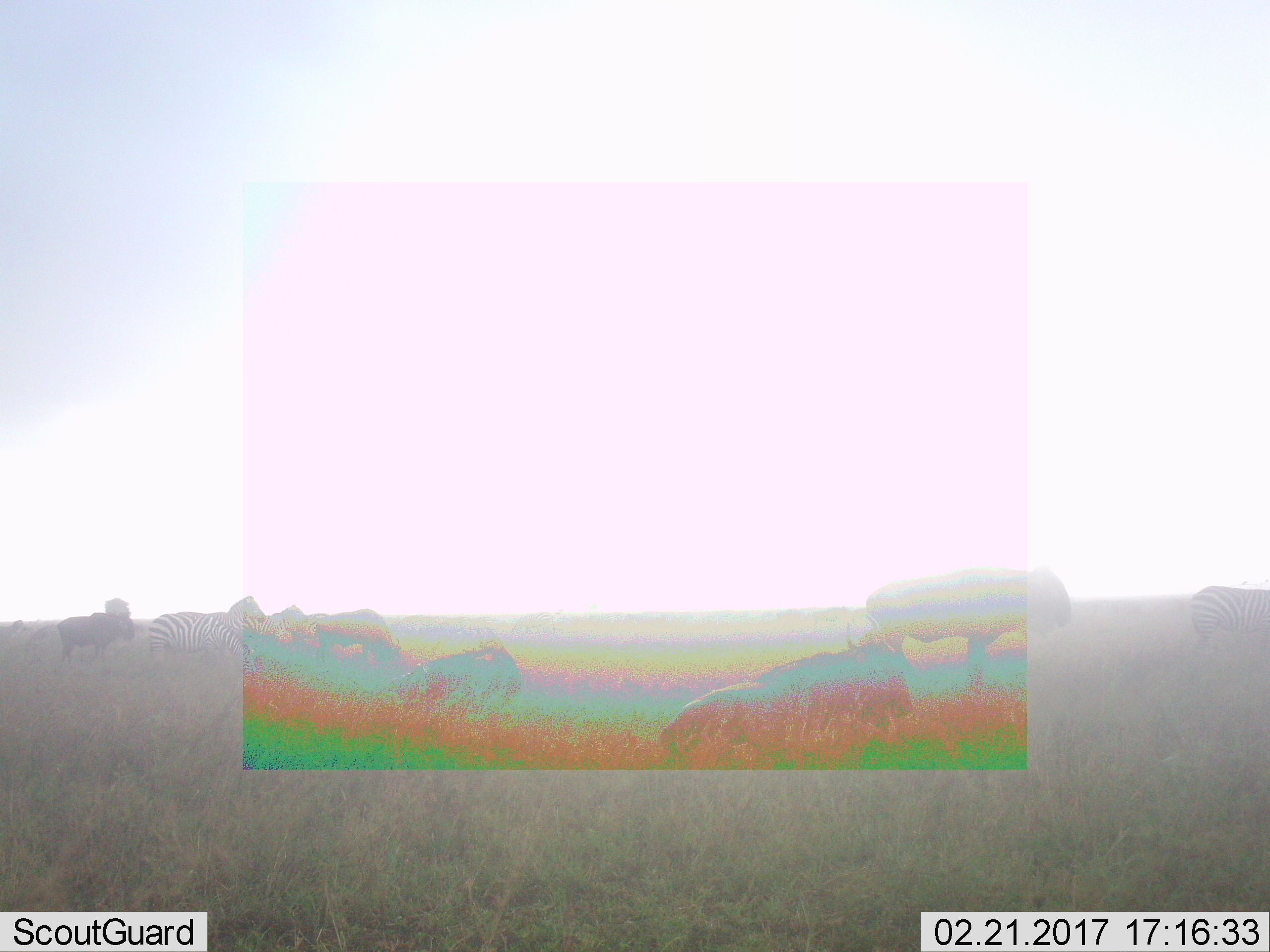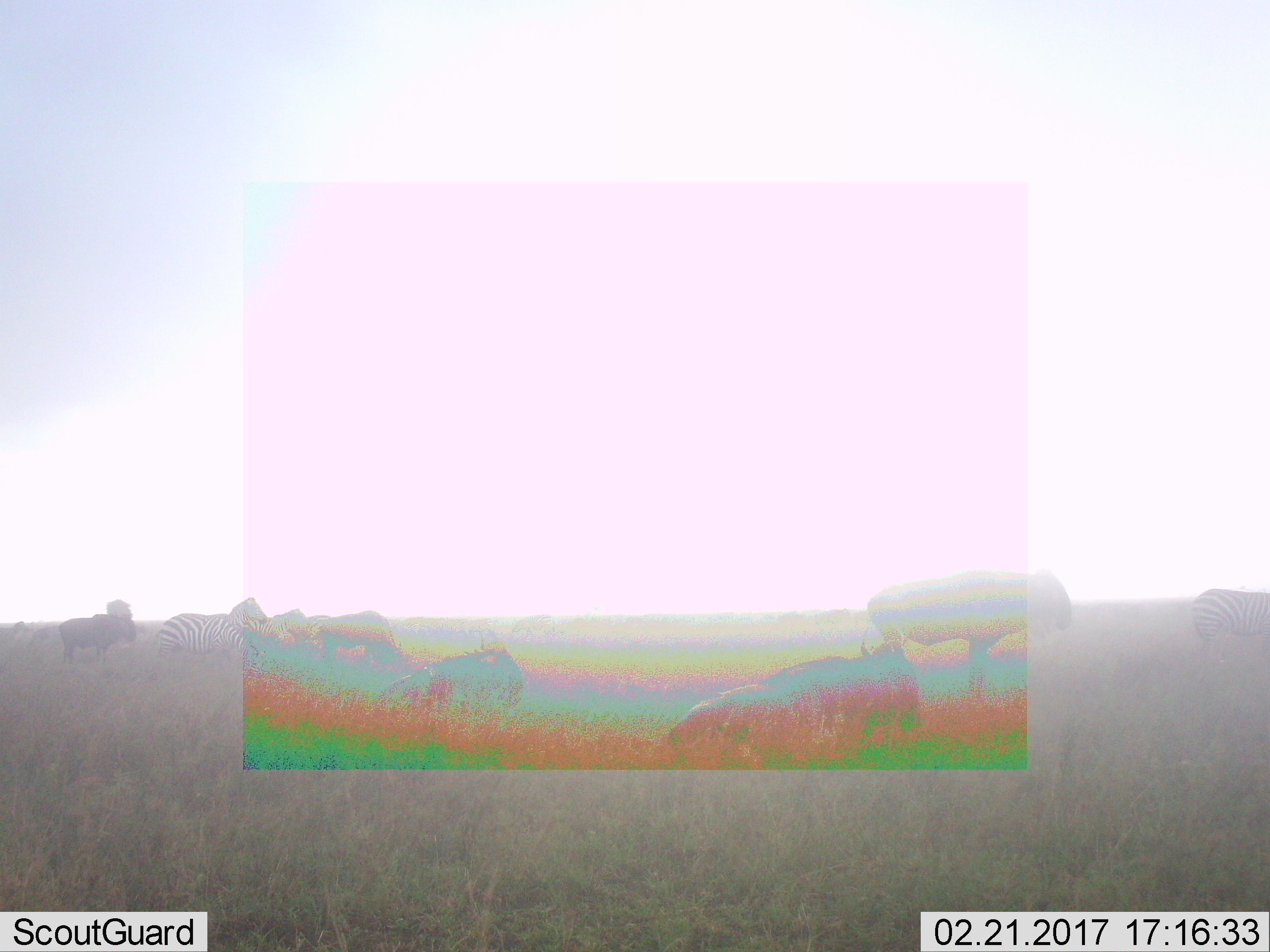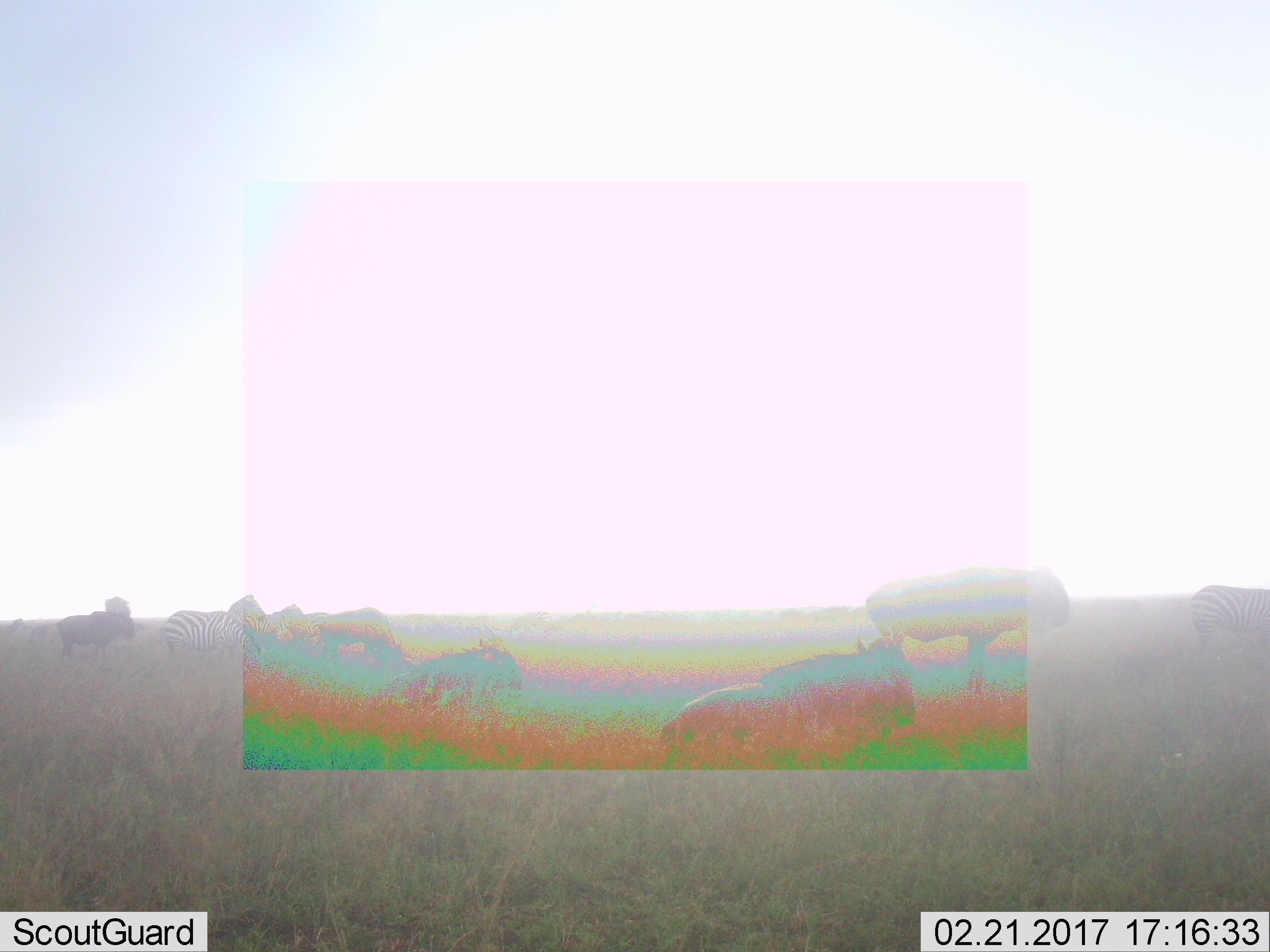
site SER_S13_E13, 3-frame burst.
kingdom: Animalia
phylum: Chordata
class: Mammalia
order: Artiodactyla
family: Bovidae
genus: Connochaetes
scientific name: Connochaetes taurinus taurinus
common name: blue wildebeest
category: wildebeestblue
Wildebeestblue (blue wildebeest) (Connochaetes taurinus taurinus), count 5. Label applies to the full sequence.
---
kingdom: Animalia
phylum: Chordata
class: Mammalia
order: Perissodactyla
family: Equidae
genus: Equus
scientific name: Equus quagga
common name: plains zebra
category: zebraplains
Zebraplains (plains zebra) (Equus quagga), count 3. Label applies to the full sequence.